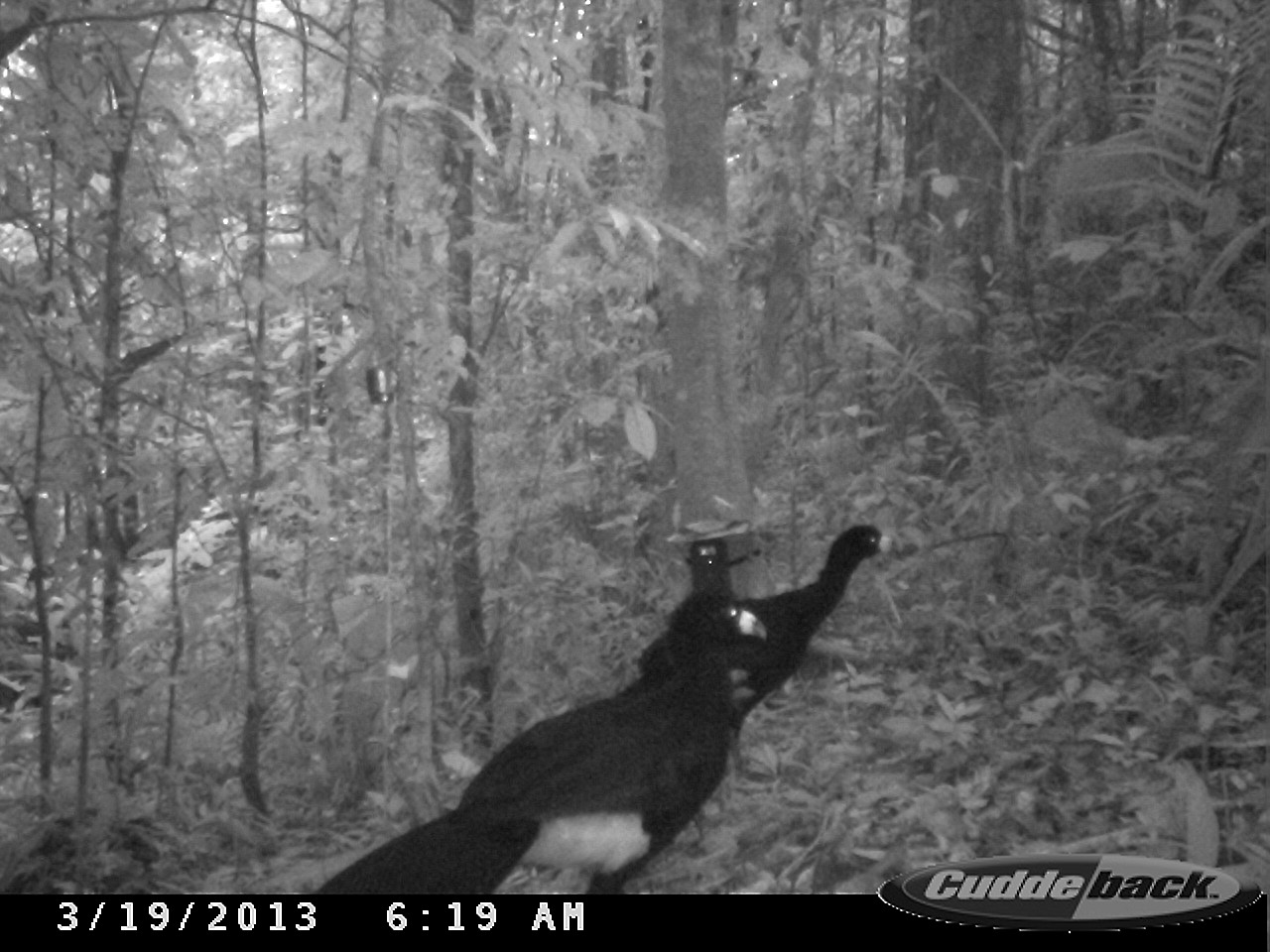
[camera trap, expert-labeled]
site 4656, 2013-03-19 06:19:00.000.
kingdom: Animalia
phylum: Chordata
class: Aves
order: Galliformes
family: Cracidae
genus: Crax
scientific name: Crax alector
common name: black curassow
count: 2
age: adult